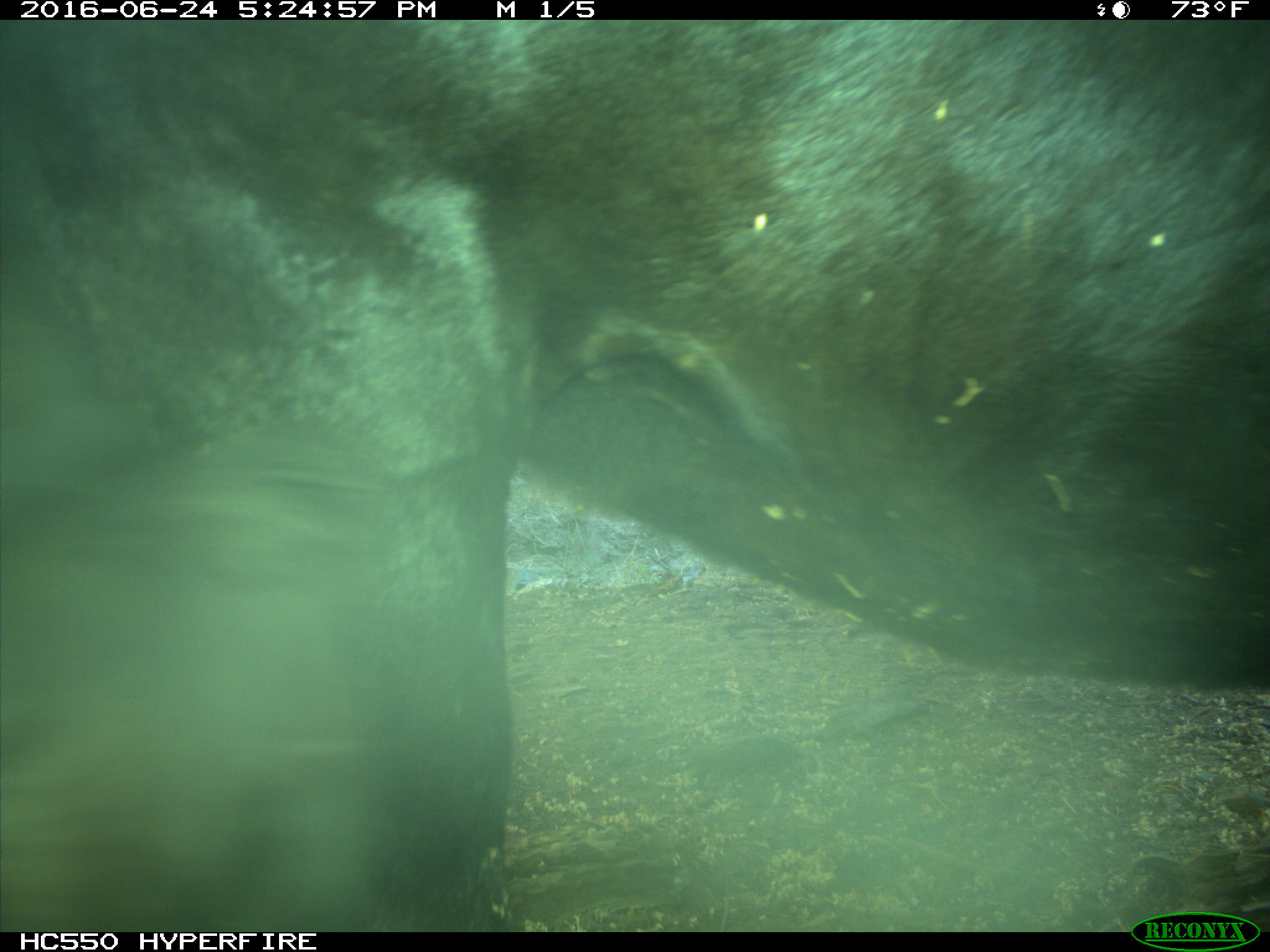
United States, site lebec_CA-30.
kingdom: Animalia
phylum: Chordata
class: Mammalia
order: Artiodactyla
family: Bovidae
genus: Bos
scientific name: Bos taurus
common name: domestic cow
Bos taurus (domestic cow).